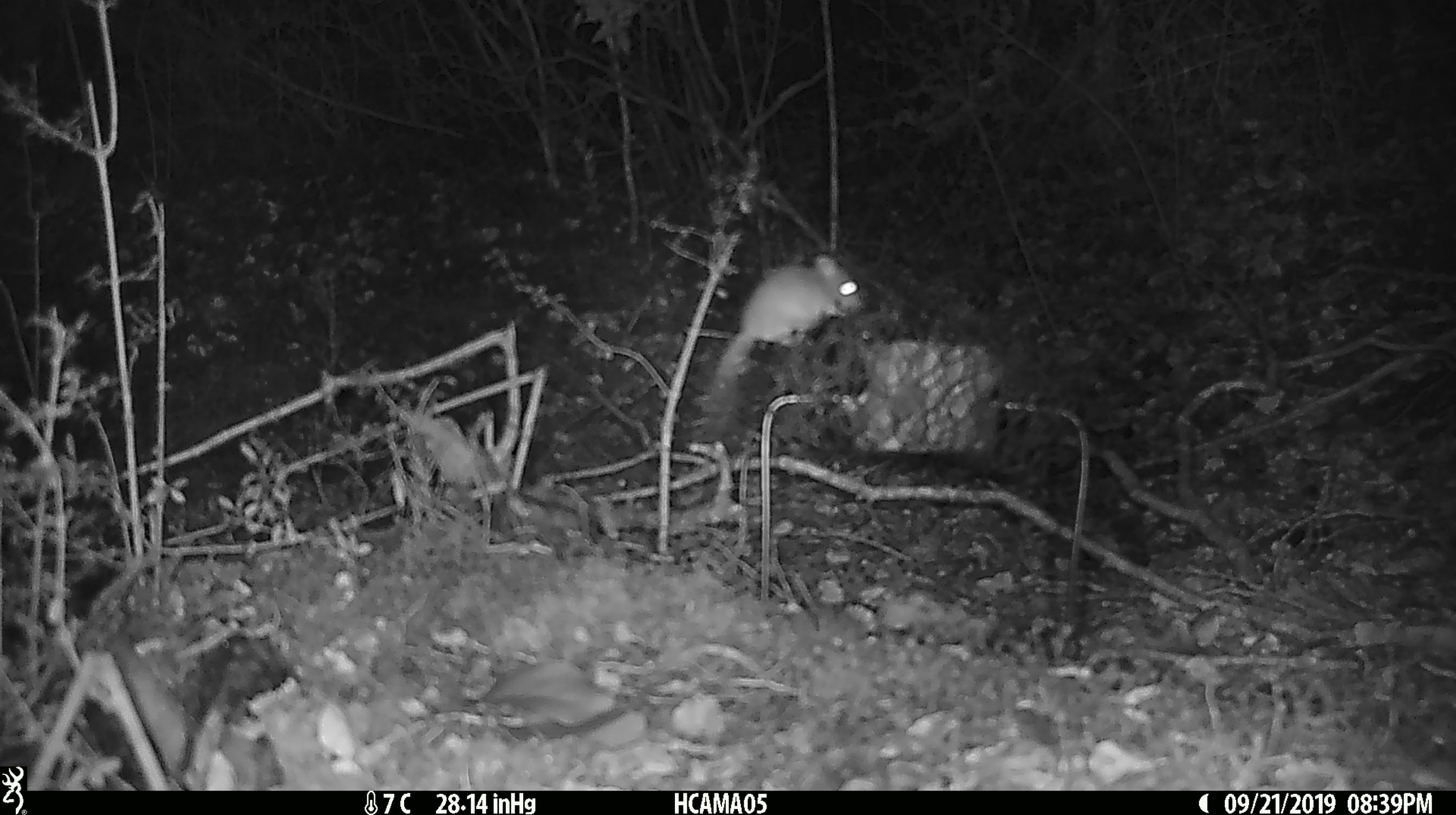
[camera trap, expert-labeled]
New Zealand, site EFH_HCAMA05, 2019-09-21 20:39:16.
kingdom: Animalia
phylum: Chordata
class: Mammalia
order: Rodentia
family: Muridae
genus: Mus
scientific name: Mus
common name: mouse